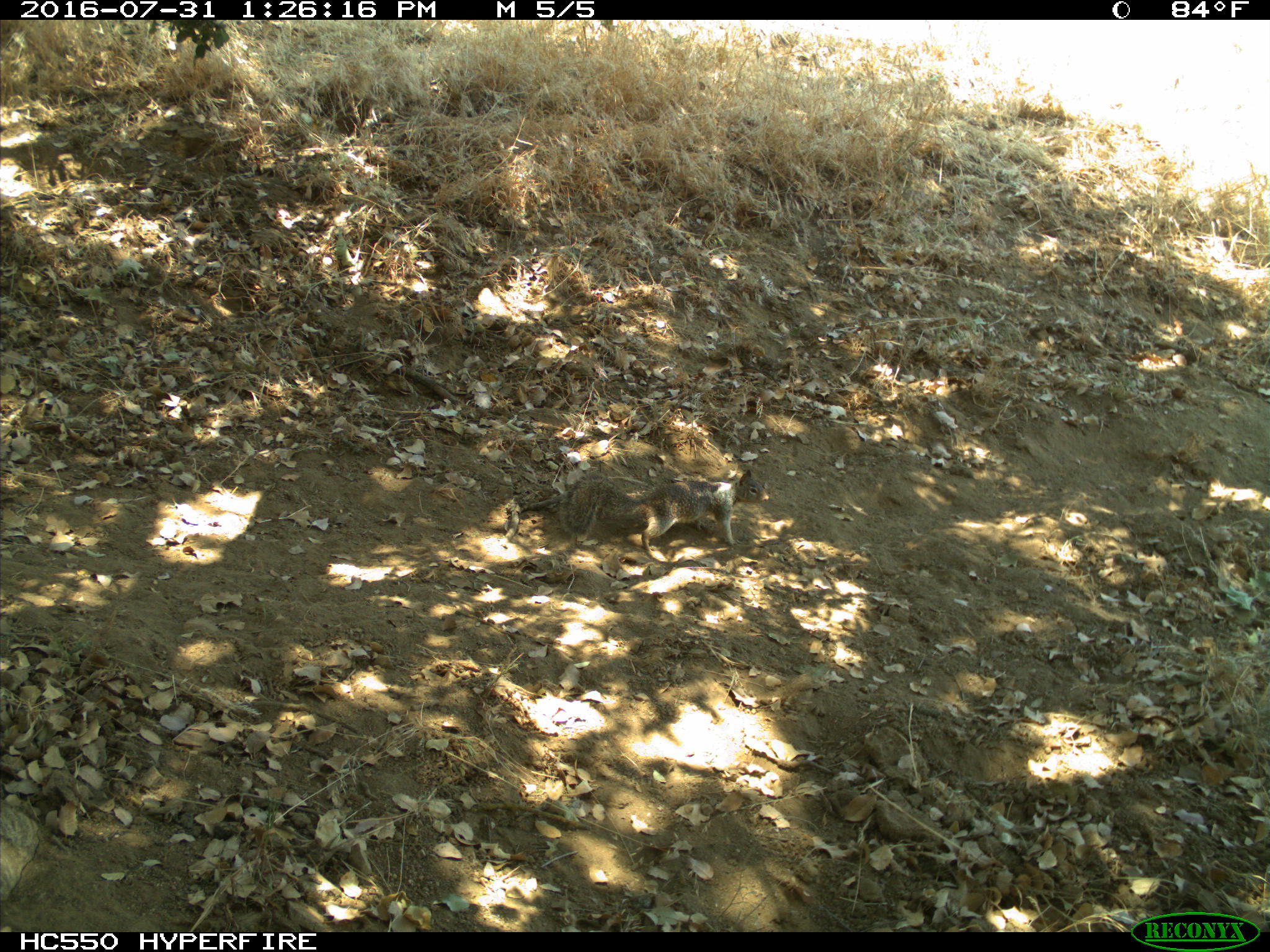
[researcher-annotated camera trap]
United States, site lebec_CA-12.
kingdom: Animalia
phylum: Chordata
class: Mammalia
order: Rodentia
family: Sciuridae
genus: Otospermophilus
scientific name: Otospermophilus beecheyi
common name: california ground squirrel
Otospermophilus beecheyi (california ground squirrel).